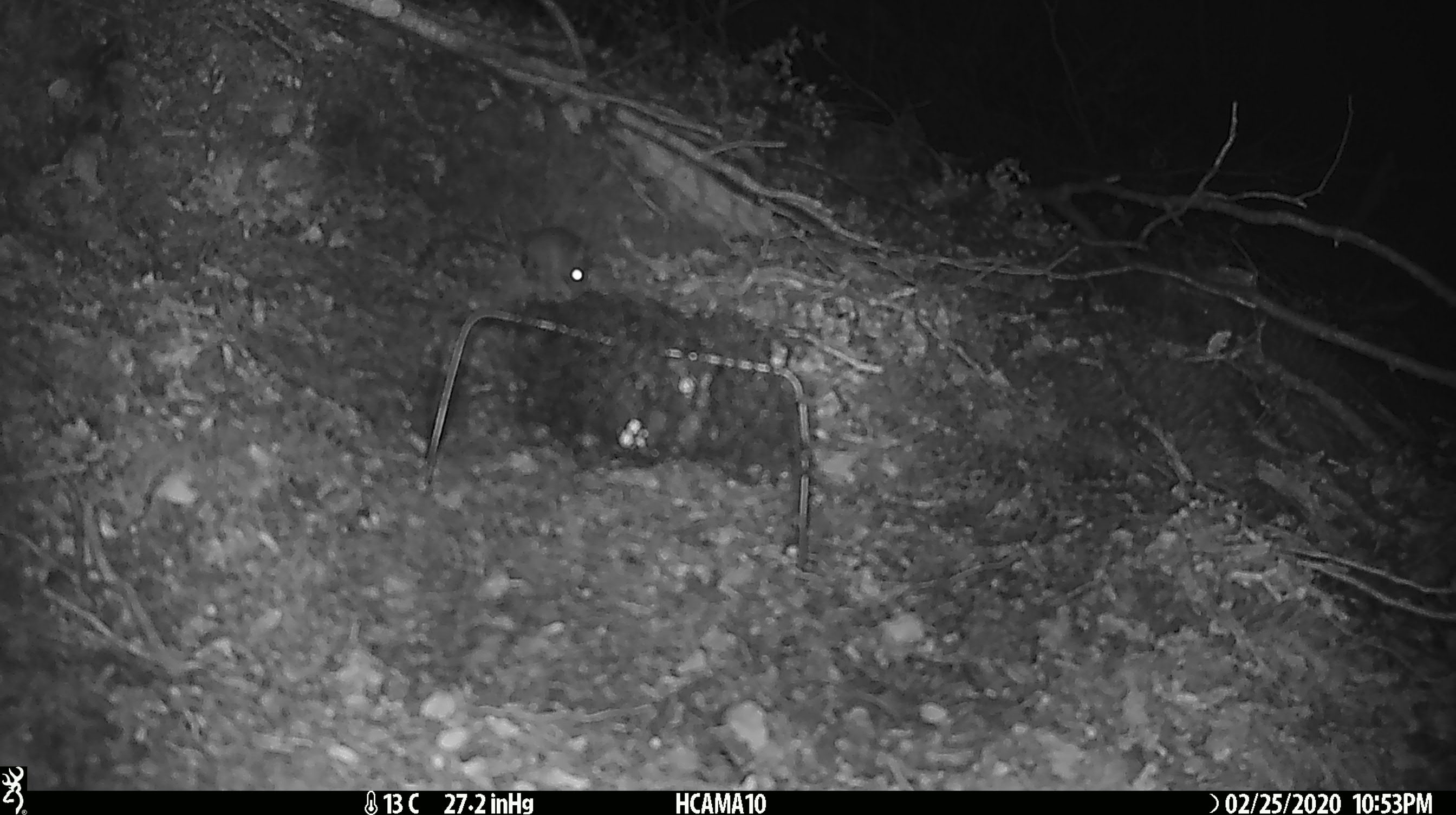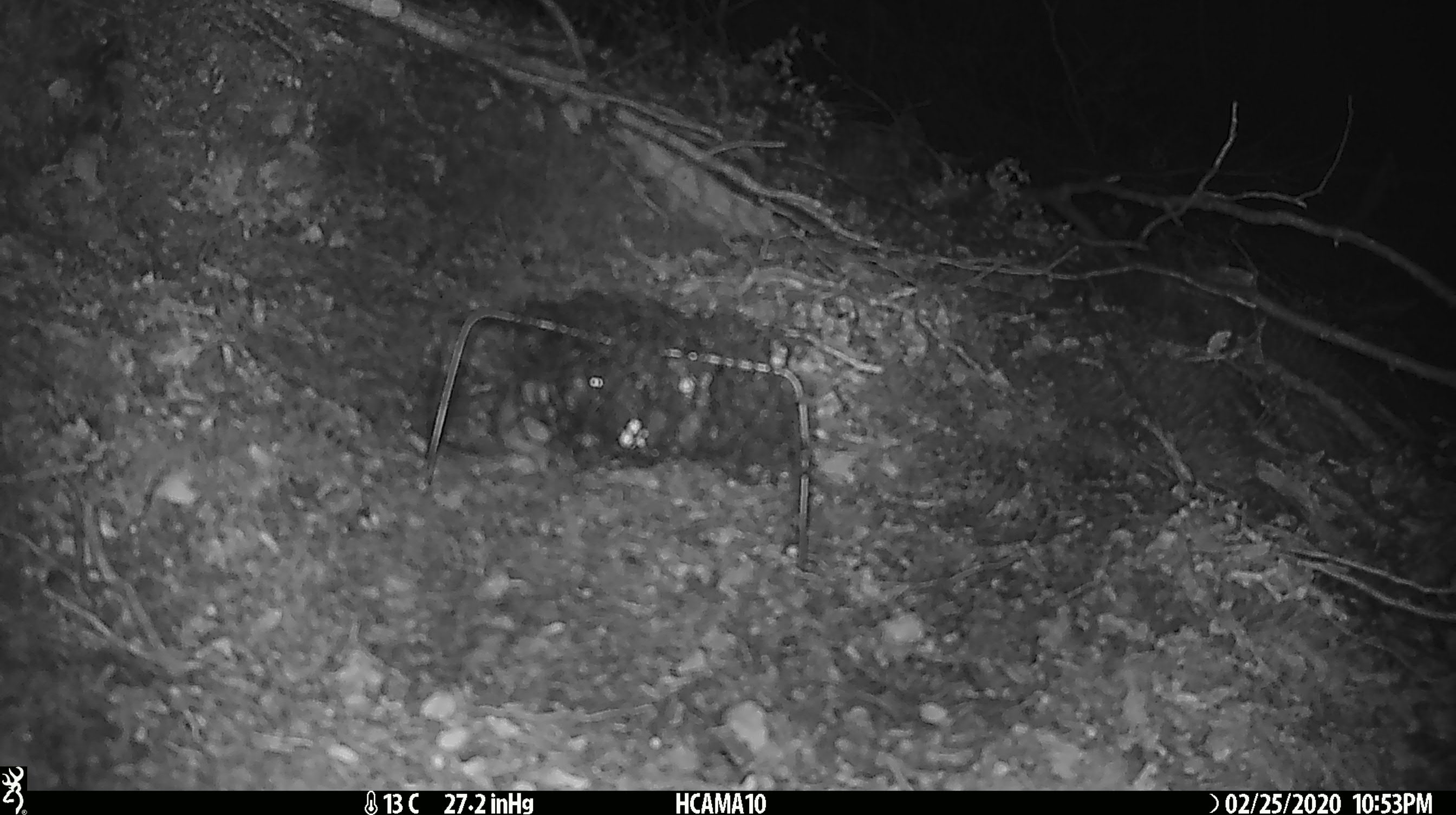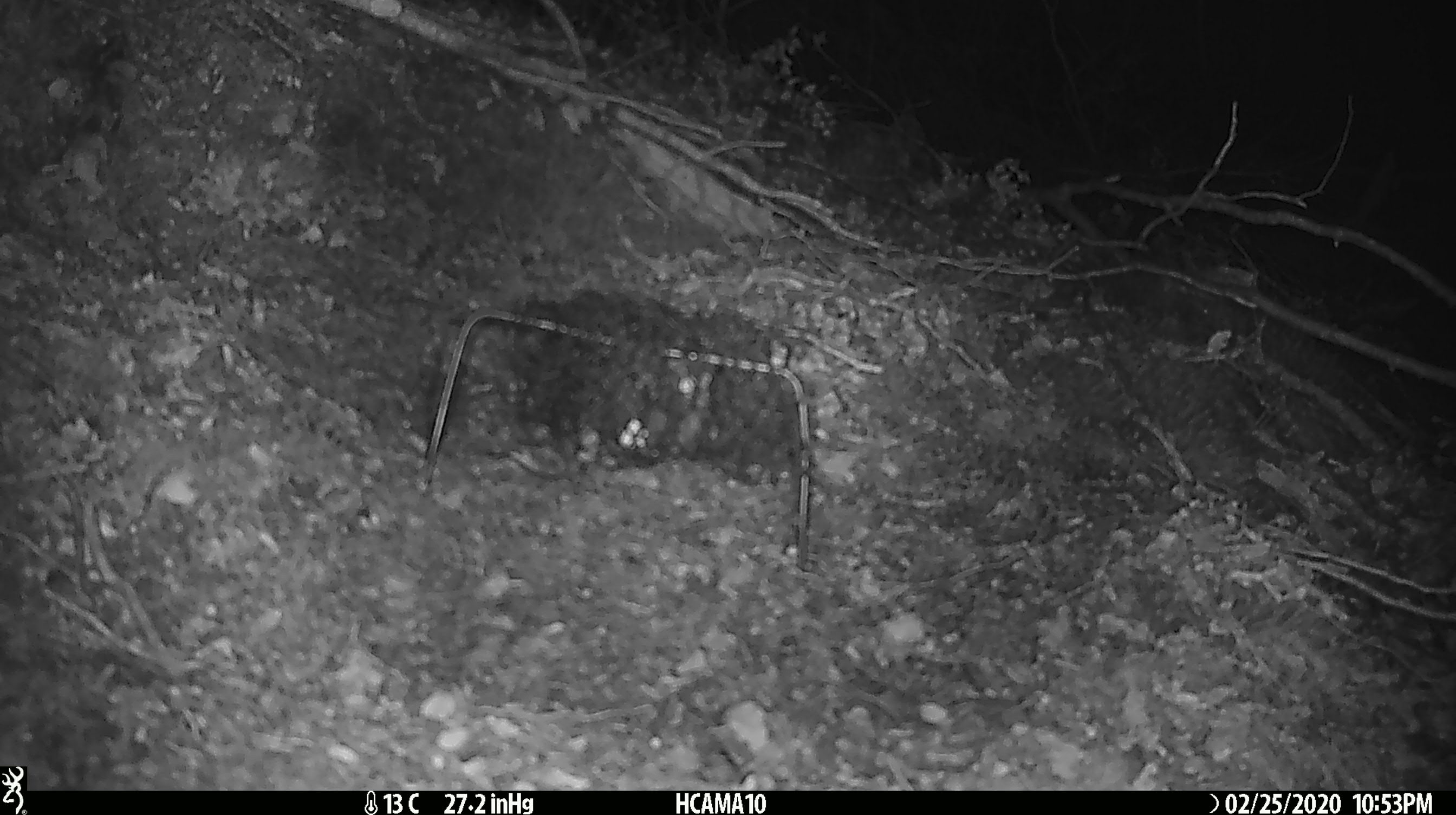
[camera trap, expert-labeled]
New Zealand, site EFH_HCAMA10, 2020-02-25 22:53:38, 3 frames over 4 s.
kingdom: Animalia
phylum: Chordata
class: Mammalia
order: Rodentia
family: Muridae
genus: Mus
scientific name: Mus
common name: mouse